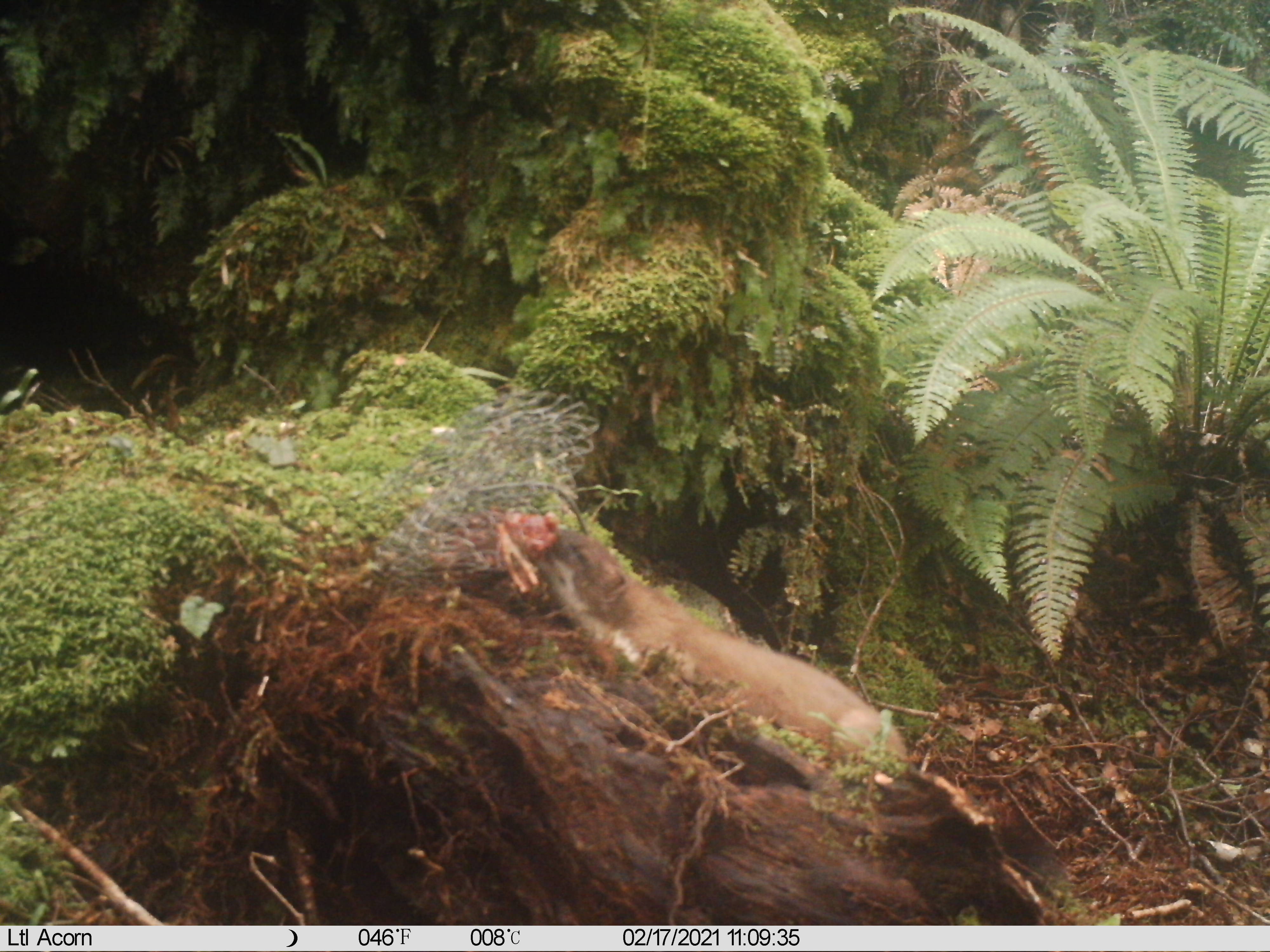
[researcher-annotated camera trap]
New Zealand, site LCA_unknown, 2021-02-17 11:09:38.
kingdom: Animalia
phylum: Chordata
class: Mammalia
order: Carnivora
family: Mustelidae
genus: Mustela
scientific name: Mustela erminea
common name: stoat